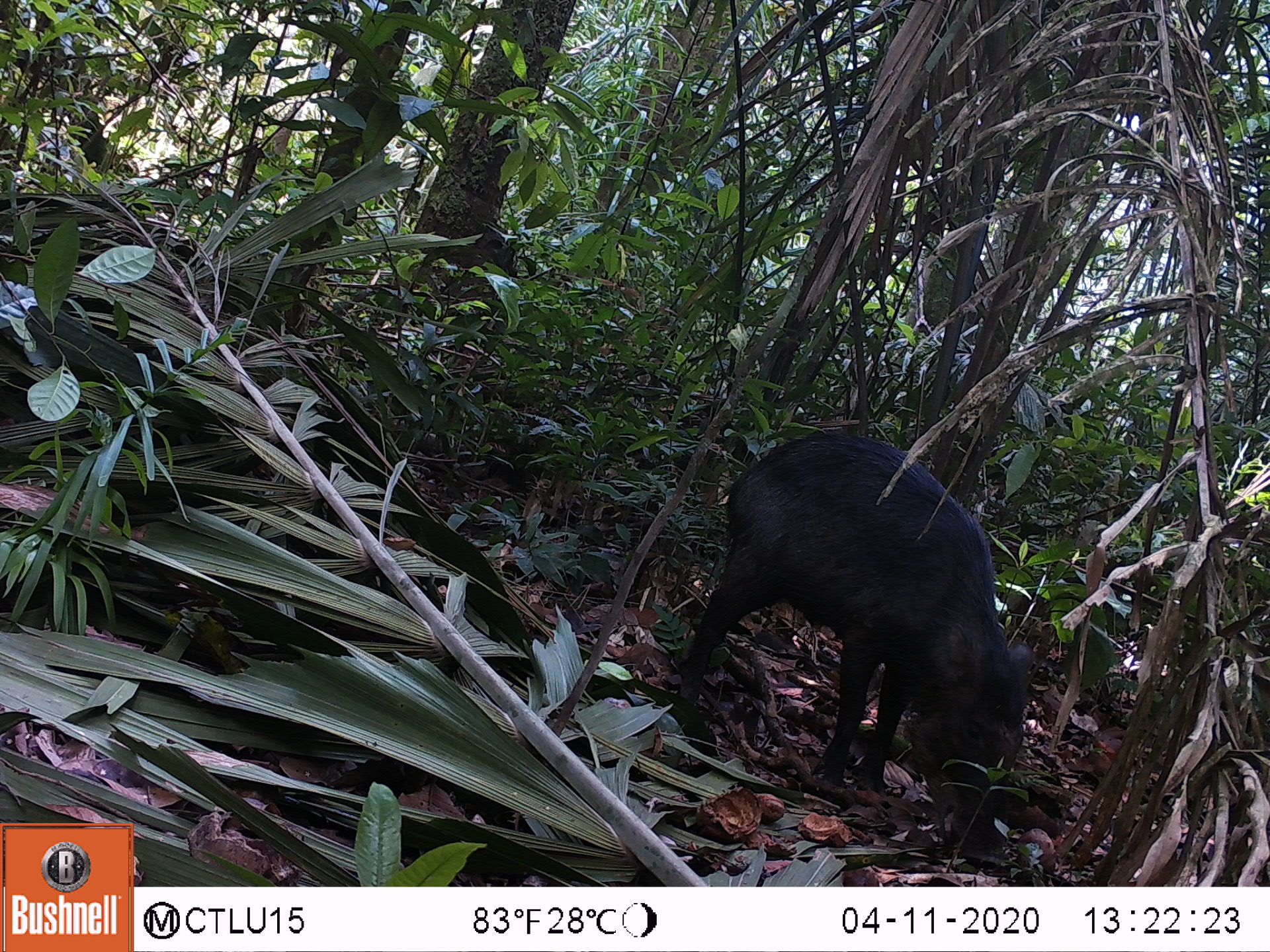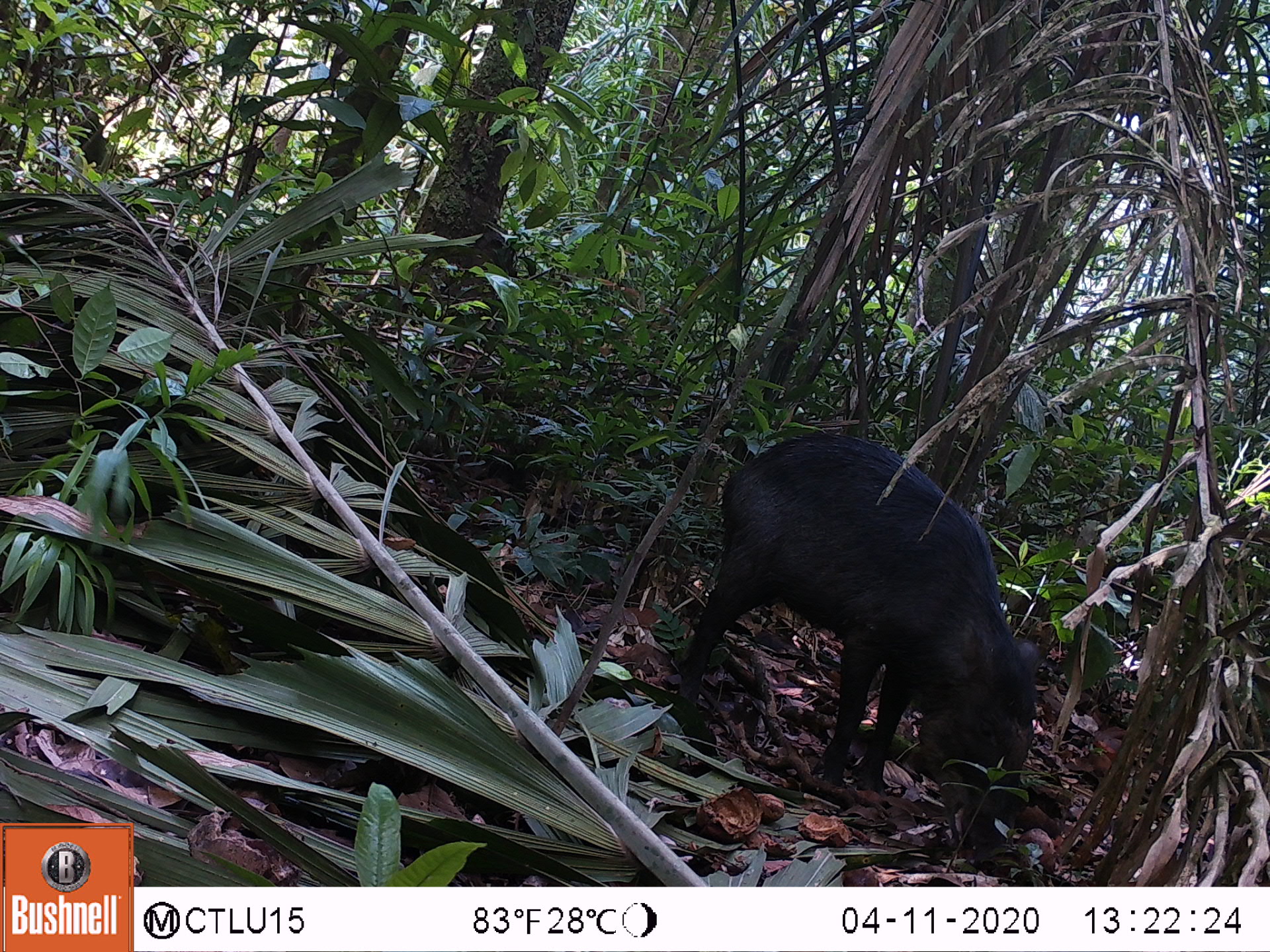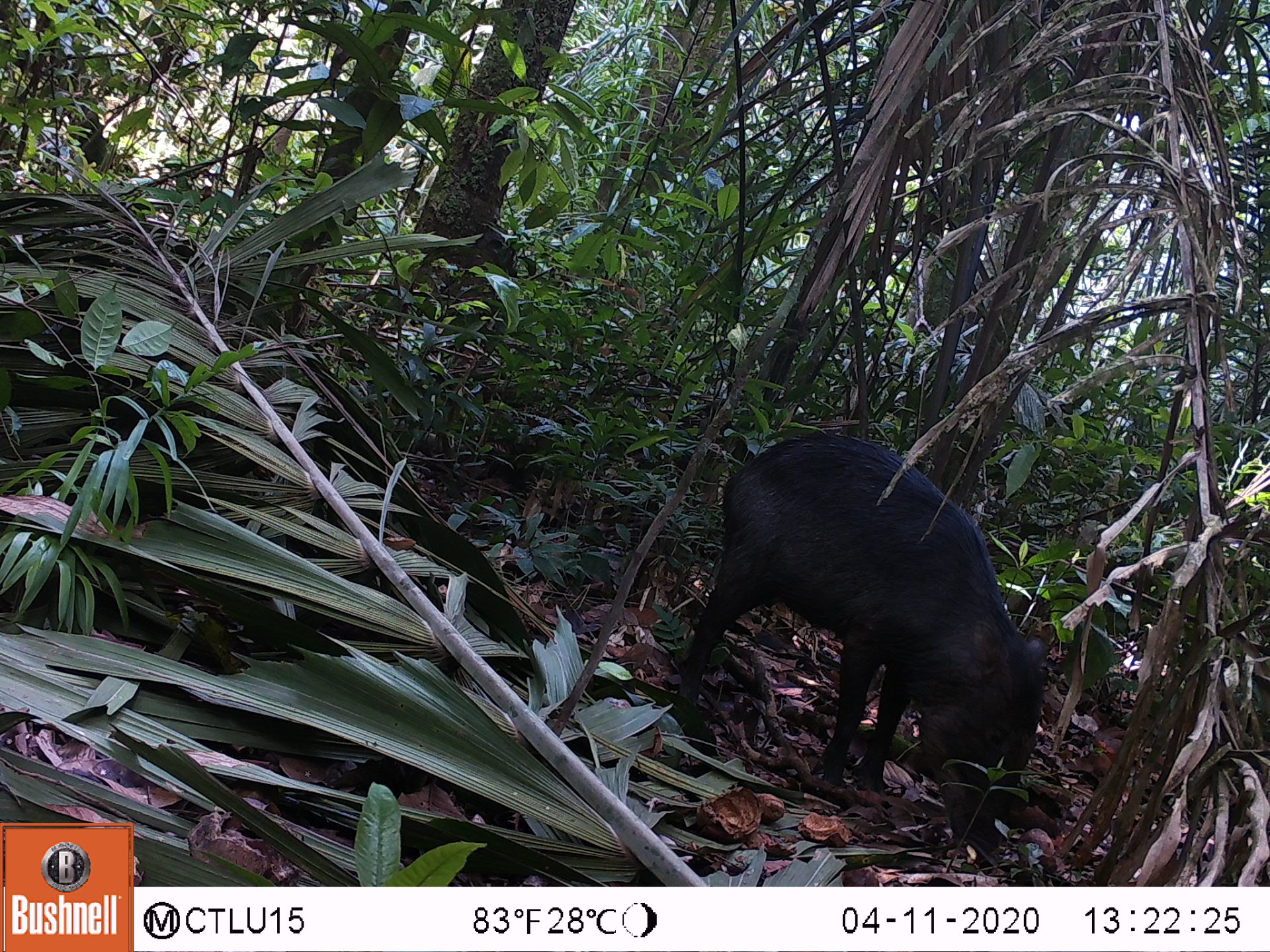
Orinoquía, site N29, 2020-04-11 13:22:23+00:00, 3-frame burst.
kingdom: Animalia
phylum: Chordata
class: Mammalia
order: Artiodactyla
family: Tayassuidae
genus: Tayassu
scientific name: Tayassu pecari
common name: white-lipped peccary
White-lipped peccary (Tayassu pecari).